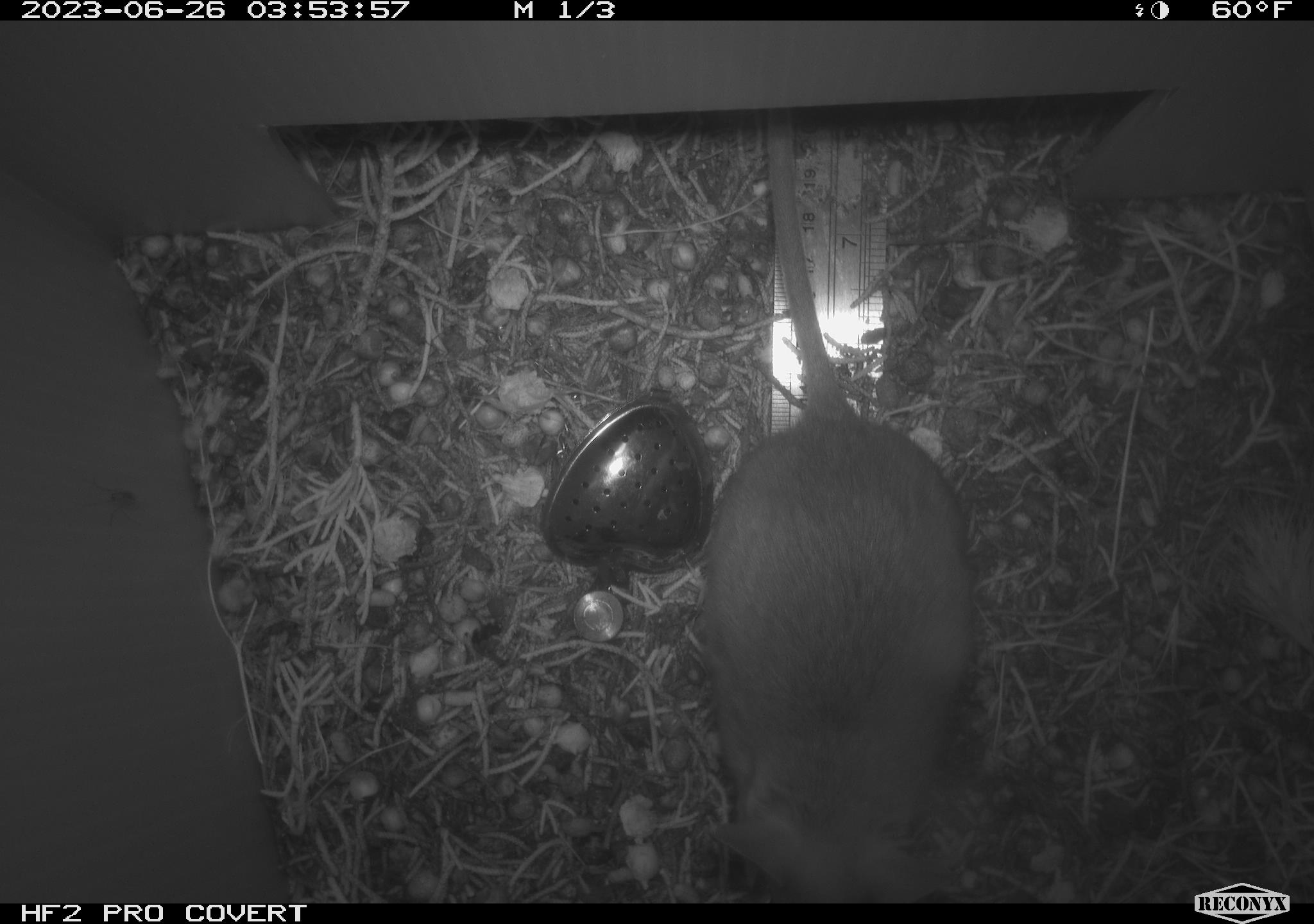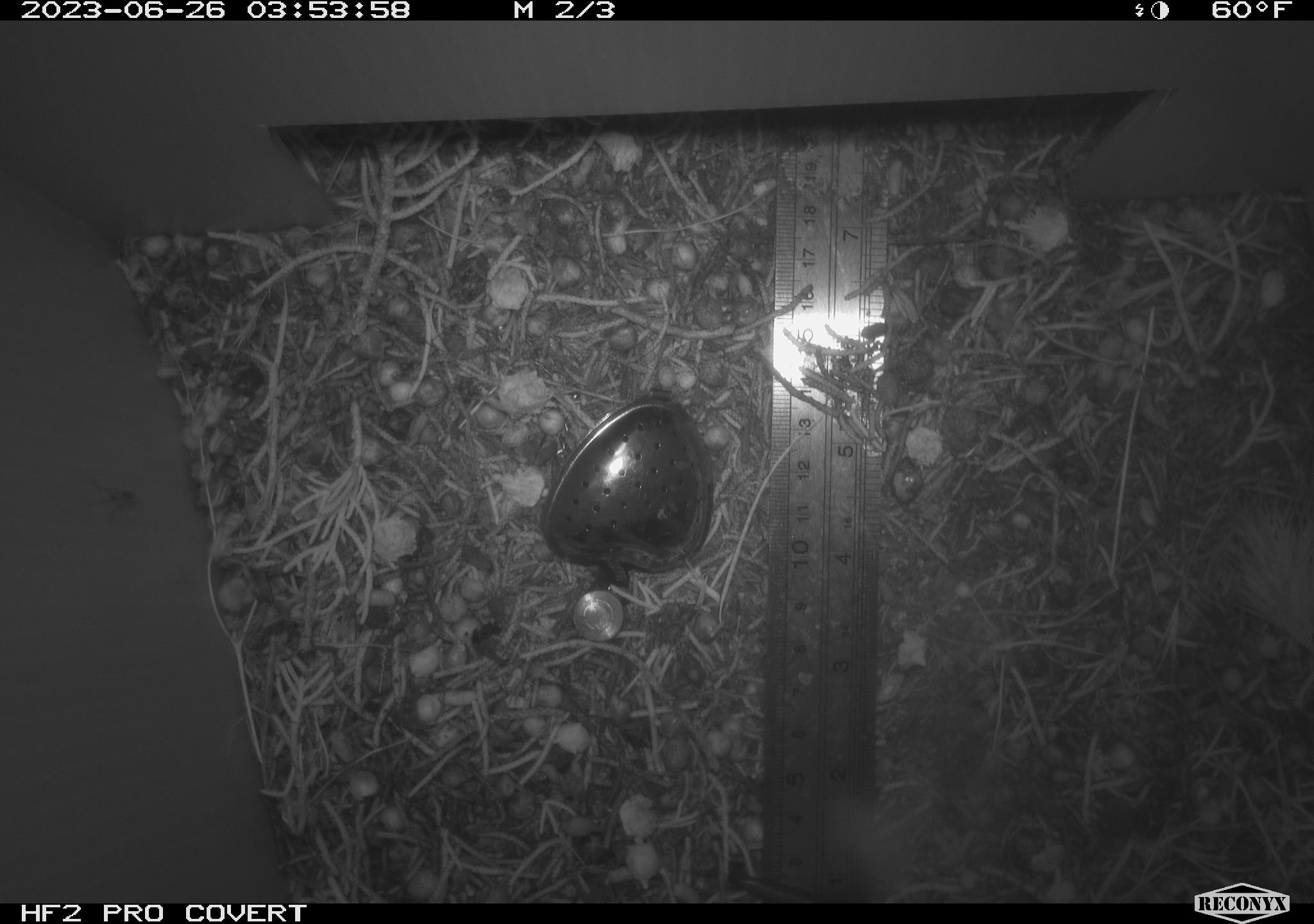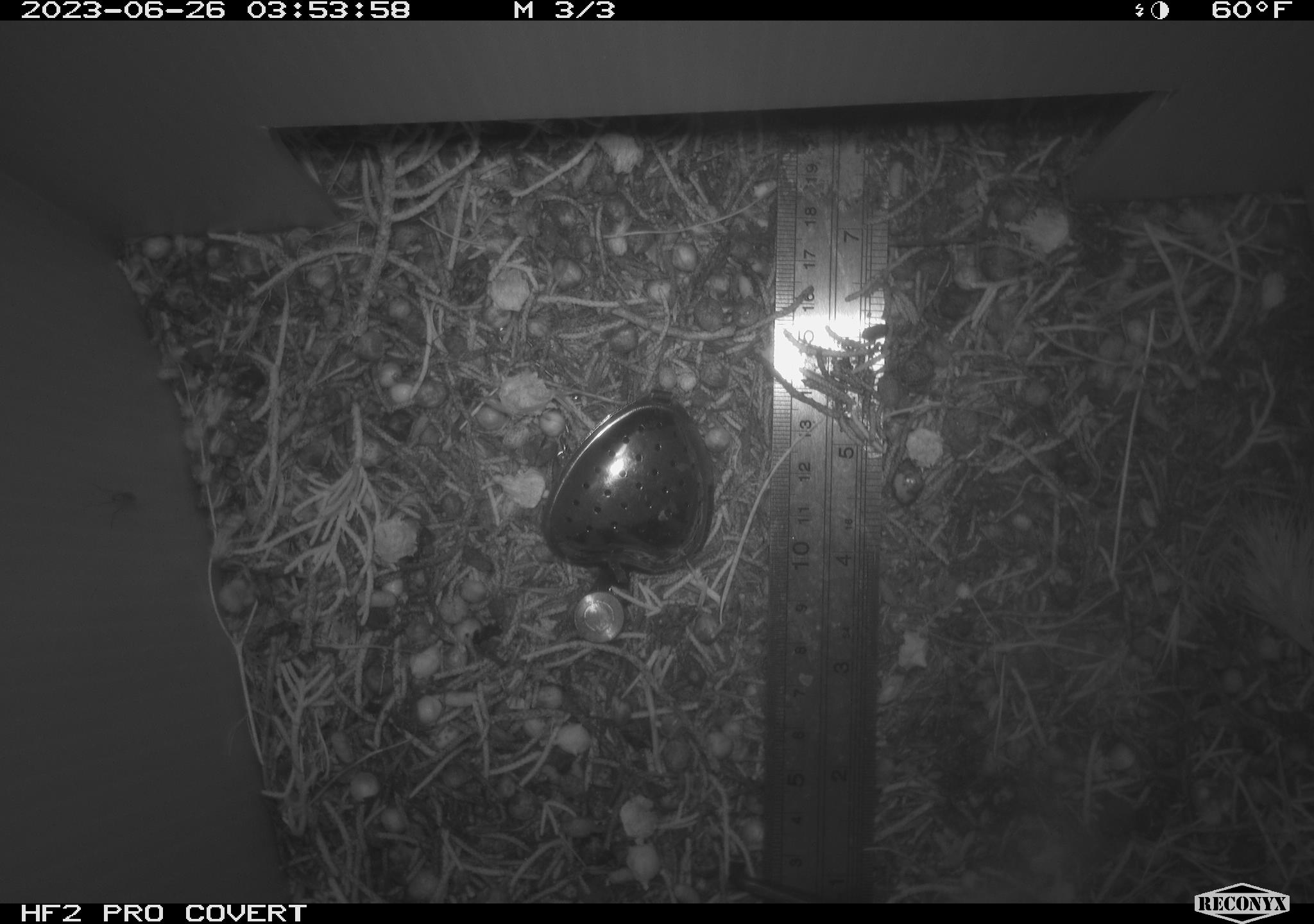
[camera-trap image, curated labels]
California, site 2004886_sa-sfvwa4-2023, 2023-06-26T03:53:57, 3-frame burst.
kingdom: Animalia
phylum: Chordata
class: Mammalia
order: Rodentia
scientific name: Rodentia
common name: rodent